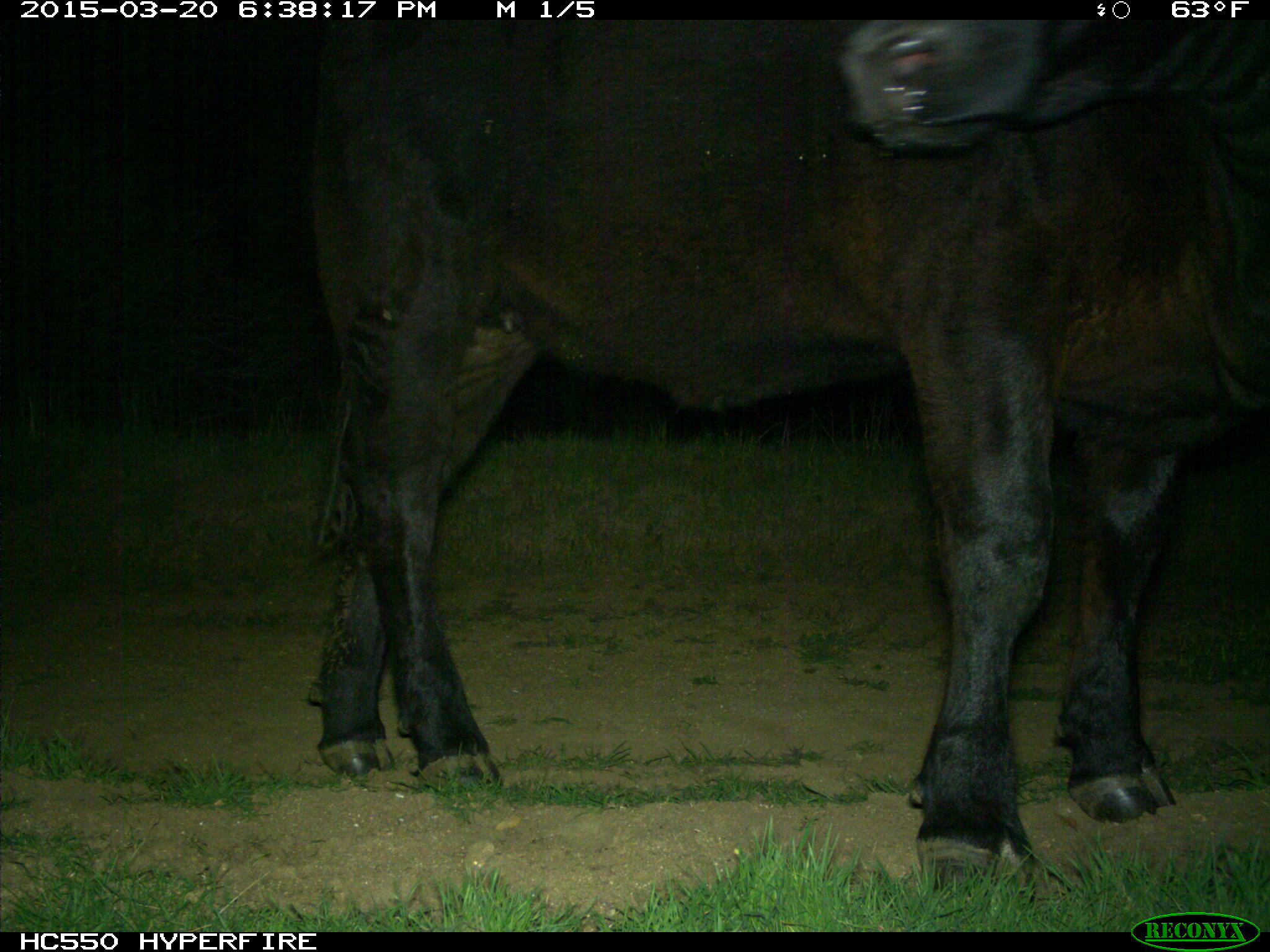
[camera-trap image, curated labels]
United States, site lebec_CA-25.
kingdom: Animalia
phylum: Chordata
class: Mammalia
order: Artiodactyla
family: Bovidae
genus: Bos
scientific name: Bos taurus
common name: domestic cow